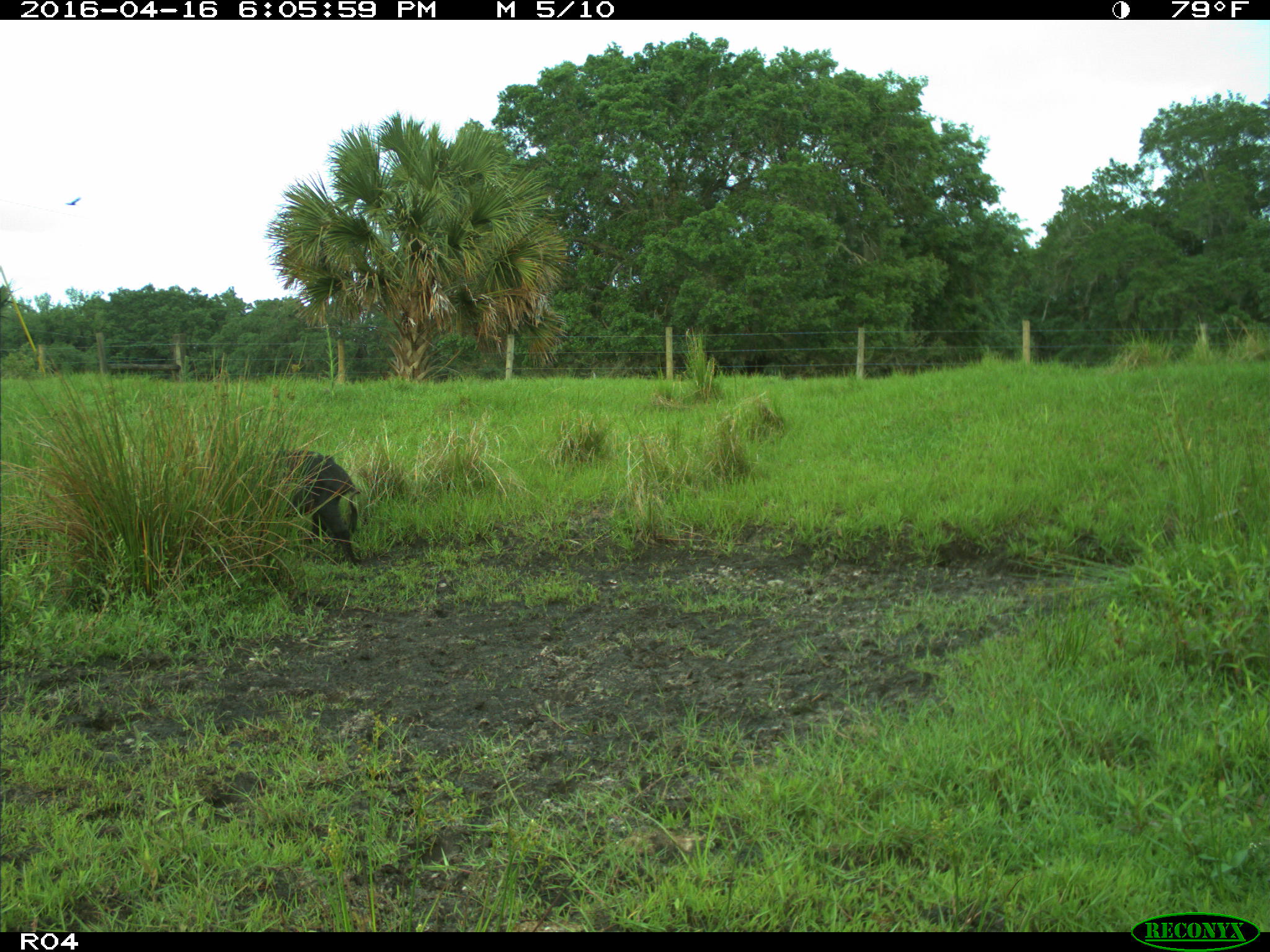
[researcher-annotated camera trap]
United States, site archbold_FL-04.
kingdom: Animalia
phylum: Chordata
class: Mammalia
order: Artiodactyla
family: Suidae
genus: Sus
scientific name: Sus scrofa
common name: wild boar